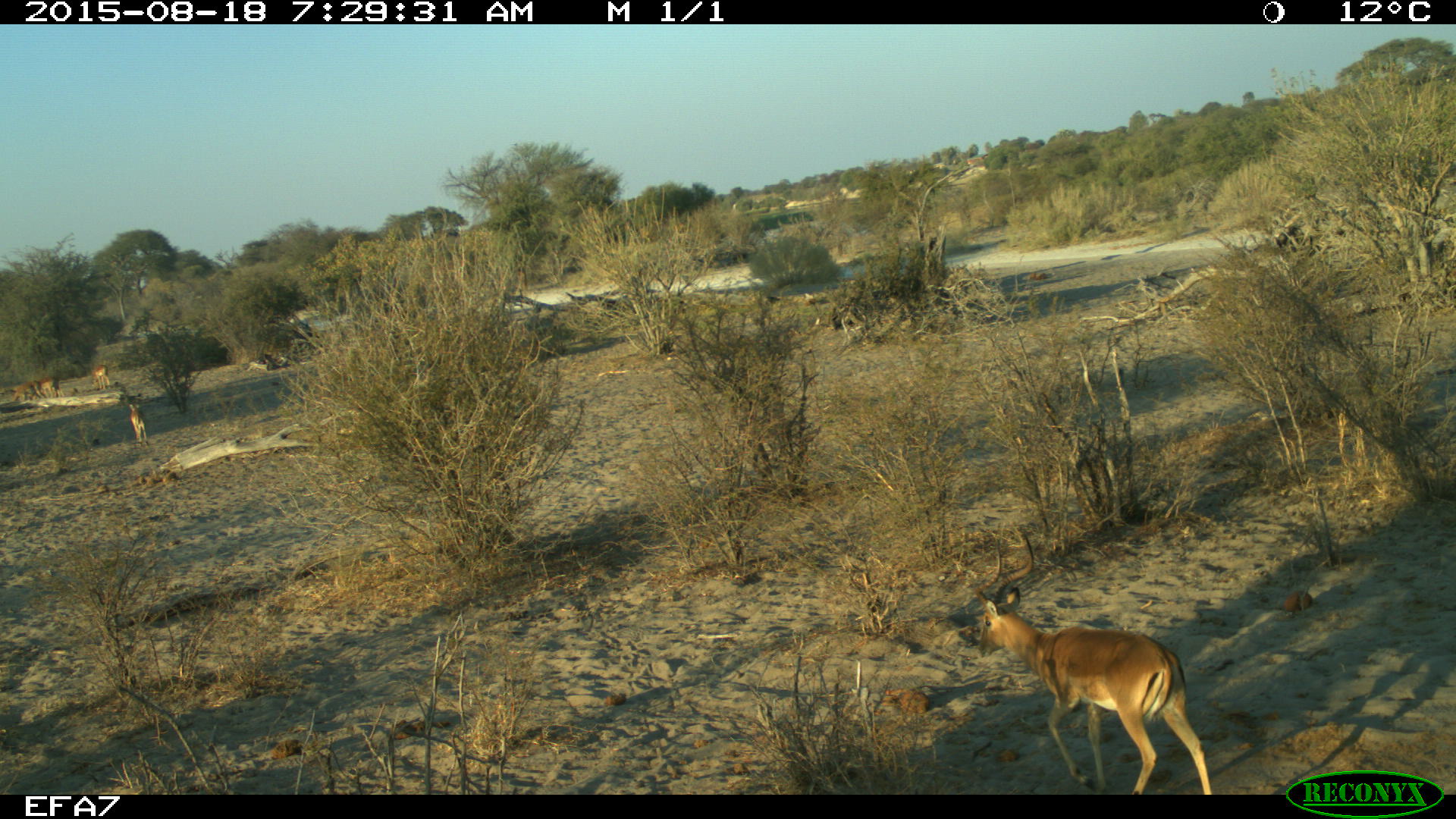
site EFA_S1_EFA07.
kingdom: Animalia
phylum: Chordata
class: Mammalia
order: Artiodactyla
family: Bovidae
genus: Raphicerus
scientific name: Raphicerus campestris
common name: steenbok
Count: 2.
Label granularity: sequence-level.